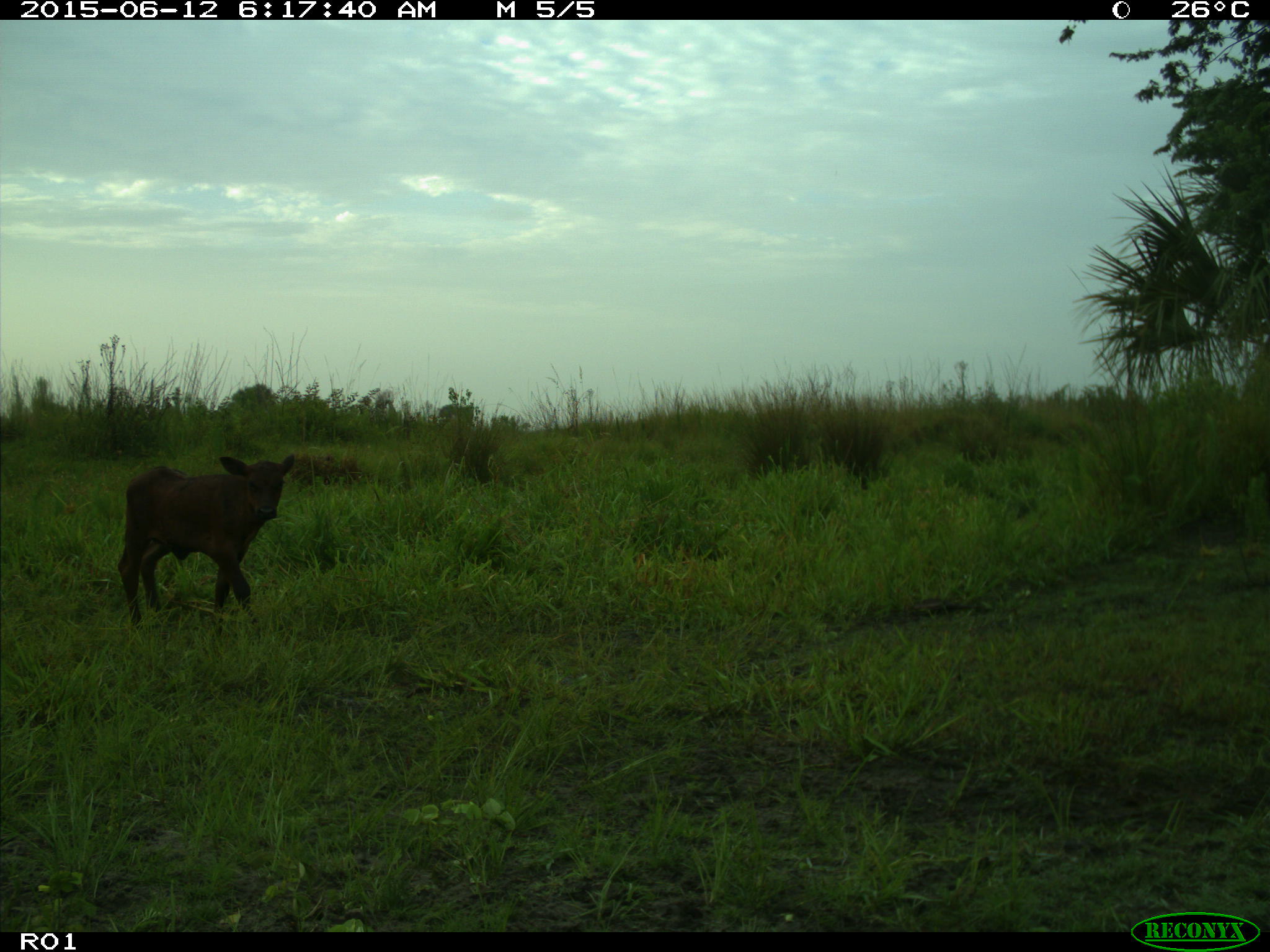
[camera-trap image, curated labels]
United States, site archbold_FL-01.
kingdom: Animalia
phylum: Chordata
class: Mammalia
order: Artiodactyla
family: Bovidae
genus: Bos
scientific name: Bos taurus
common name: domestic cow